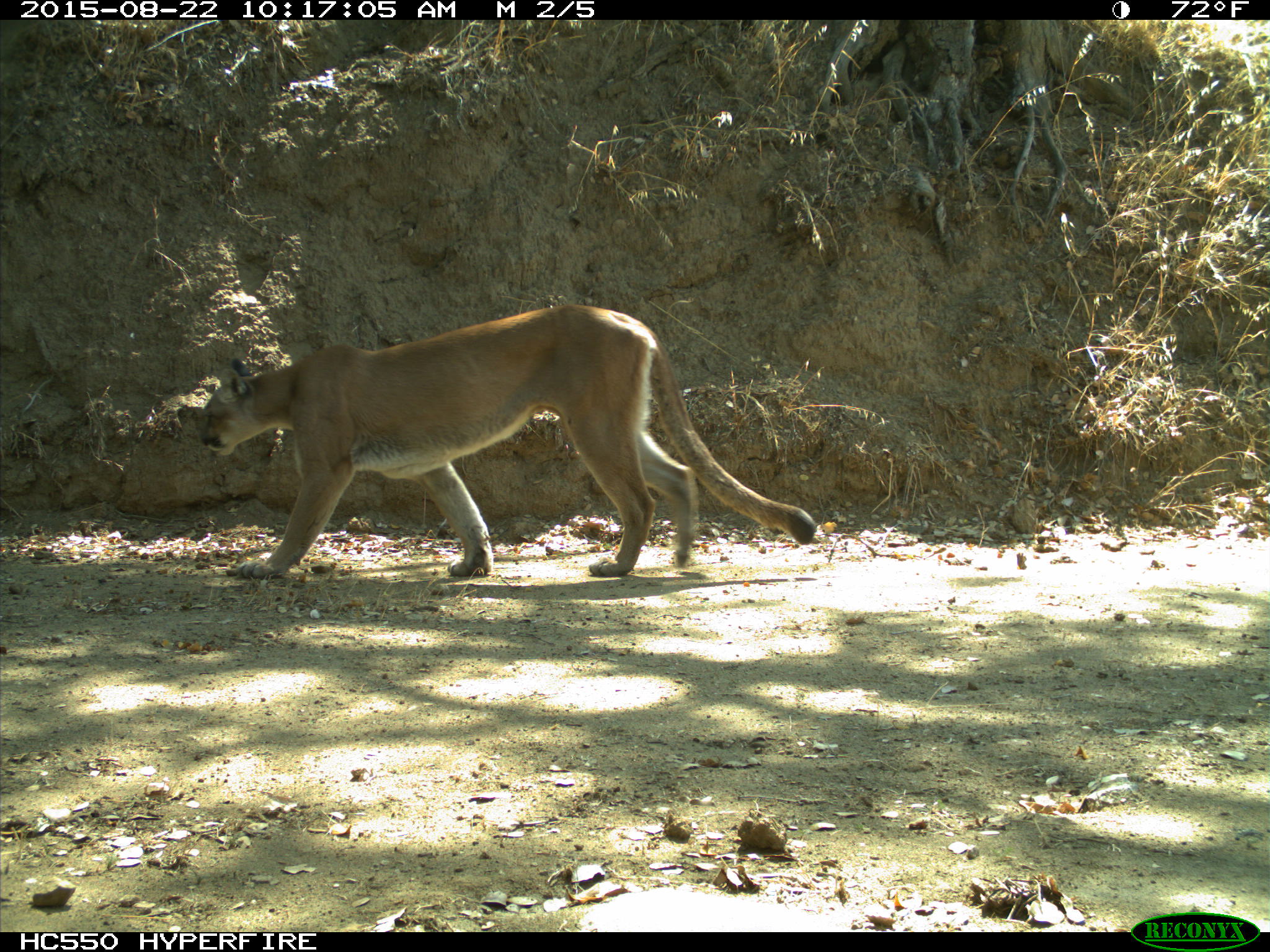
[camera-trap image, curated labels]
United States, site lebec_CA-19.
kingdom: Animalia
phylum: Chordata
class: Mammalia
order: Carnivora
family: Felidae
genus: Puma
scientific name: Puma concolor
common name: mountain lion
Puma concolor (mountain lion).